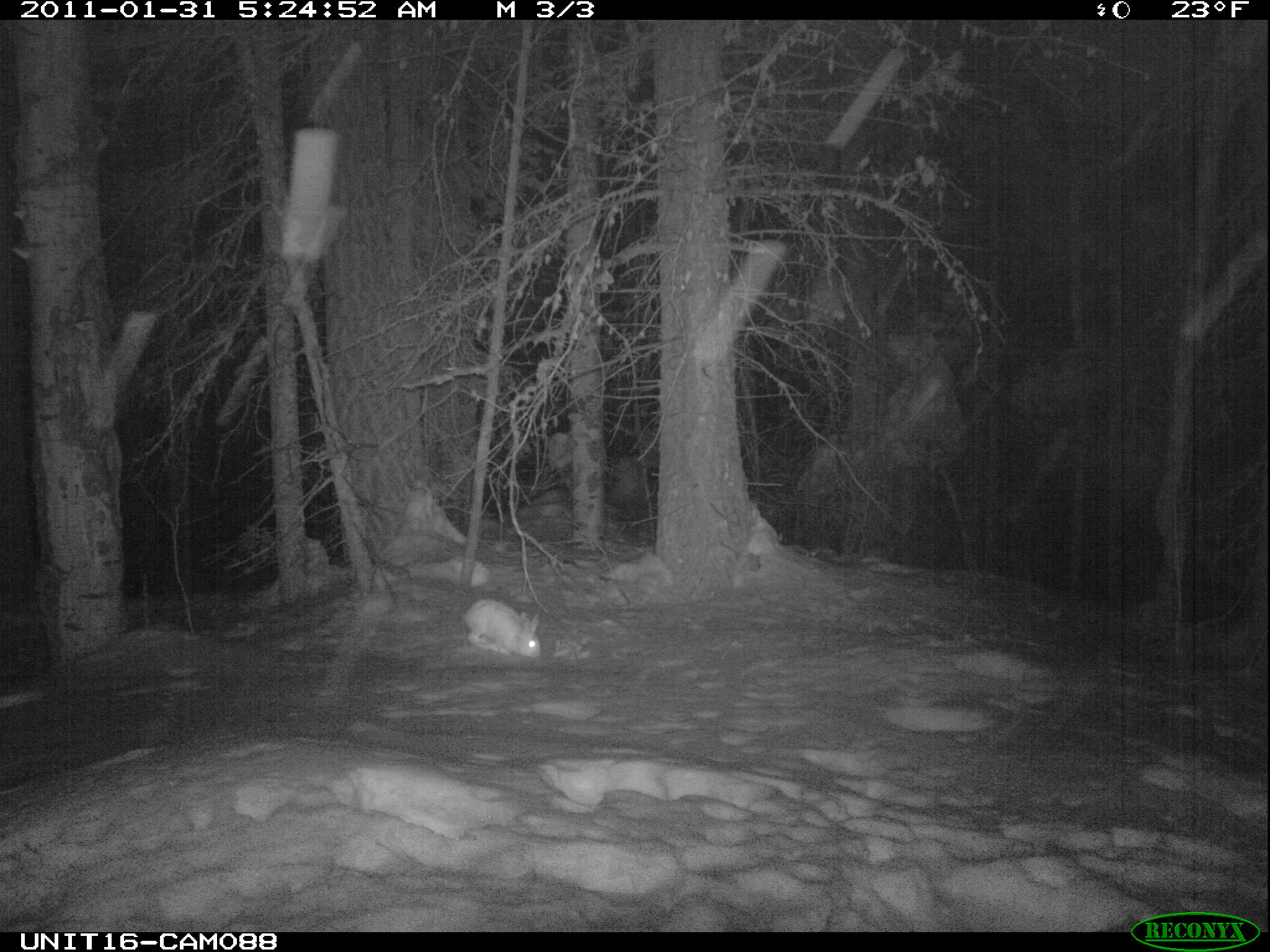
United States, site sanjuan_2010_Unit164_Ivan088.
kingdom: Animalia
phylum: Chordata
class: Mammalia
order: Lagomorpha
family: Leporidae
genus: Lepus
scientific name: Lepus americanus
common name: snowshoe hare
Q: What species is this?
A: Lepus americanus (snowshoe hare).